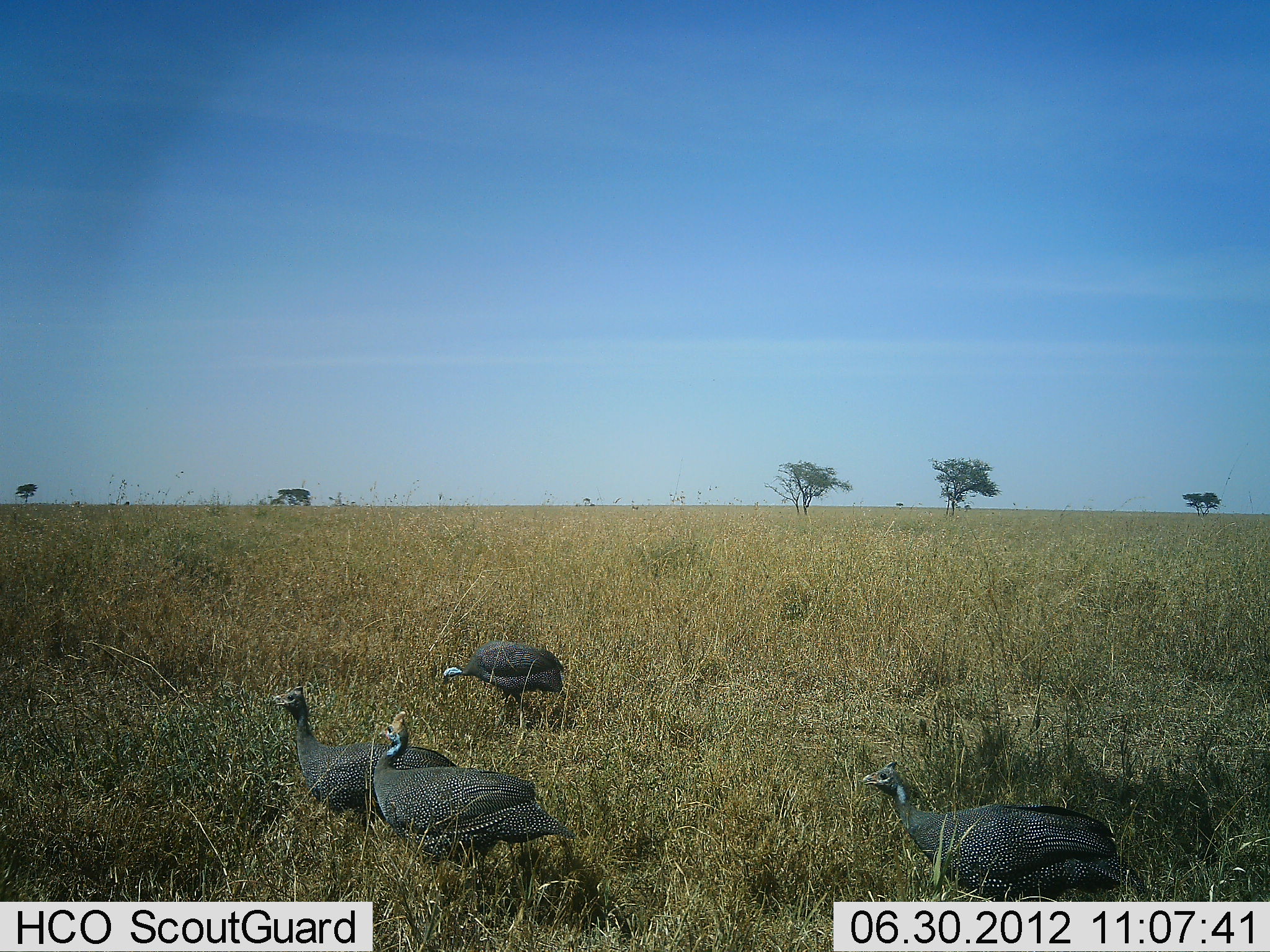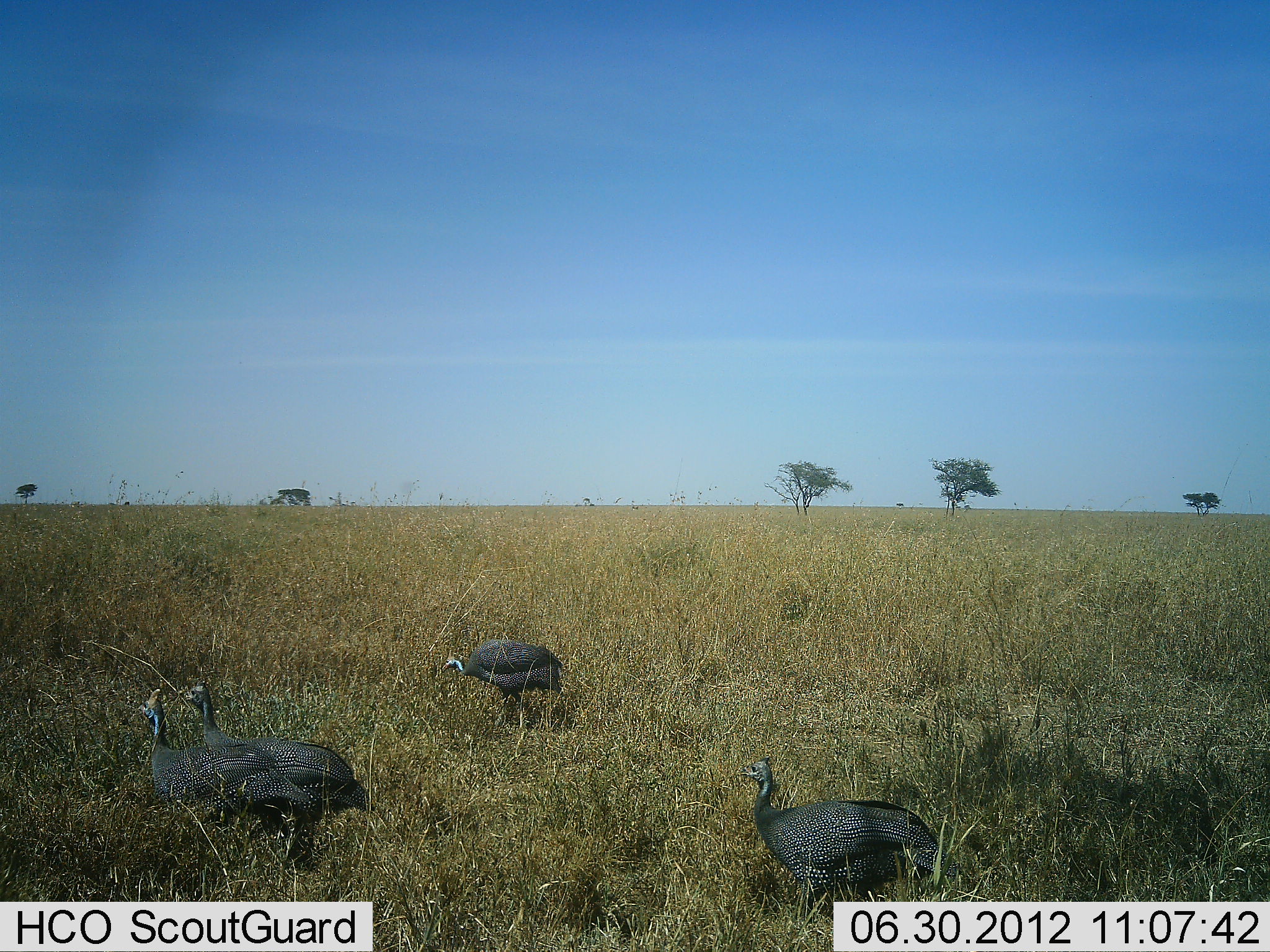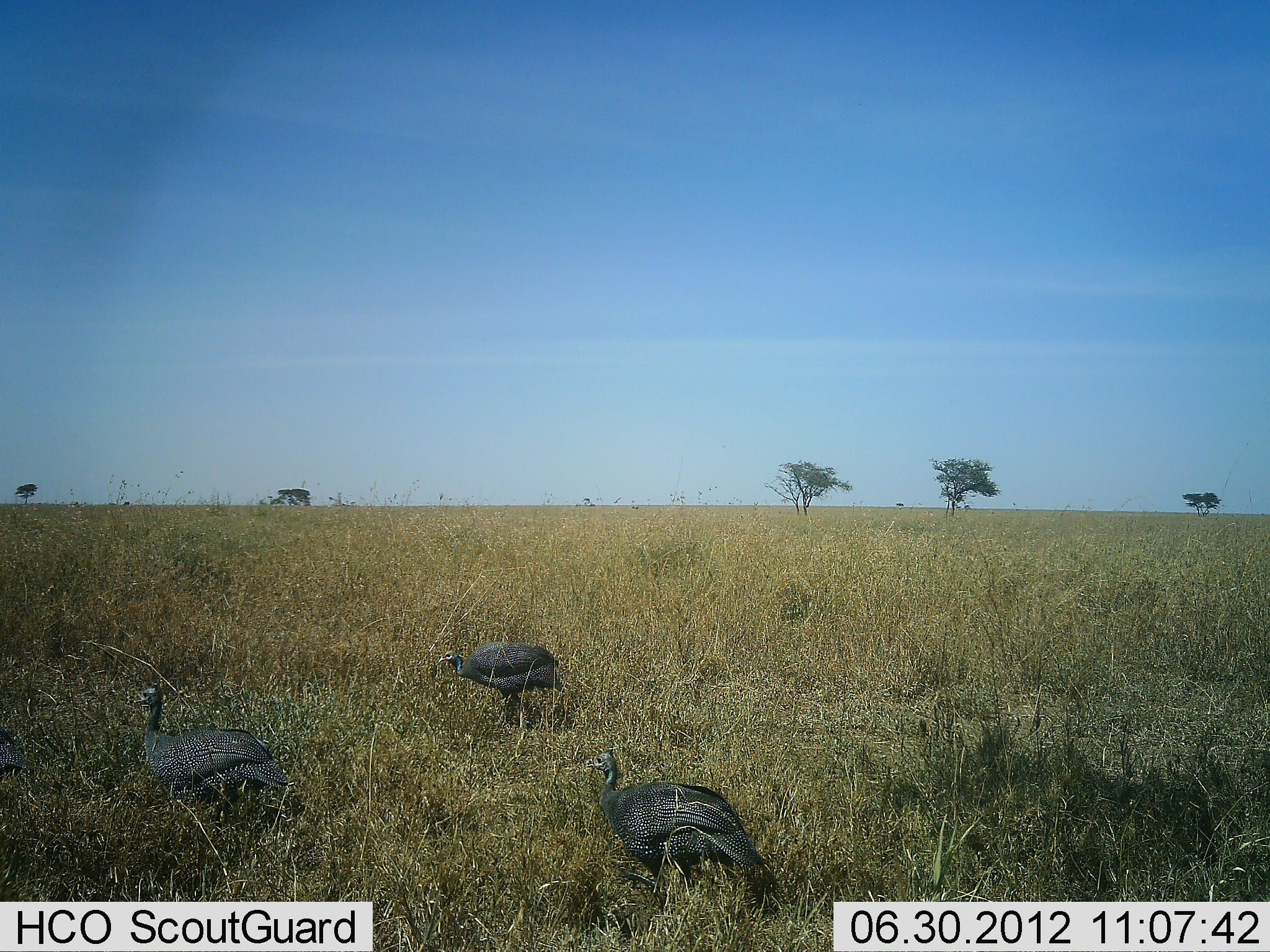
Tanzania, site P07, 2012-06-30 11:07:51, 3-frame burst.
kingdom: Animalia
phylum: Chordata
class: Aves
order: Galliformes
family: Numididae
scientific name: Numididae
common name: guinea fowl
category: guineafowl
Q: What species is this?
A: Guineafowl (guinea fowl) (Numididae).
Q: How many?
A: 4.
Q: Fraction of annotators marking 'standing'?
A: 20%.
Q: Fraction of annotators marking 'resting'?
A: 0%.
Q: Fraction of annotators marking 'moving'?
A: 100%.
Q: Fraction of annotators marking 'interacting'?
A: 0%.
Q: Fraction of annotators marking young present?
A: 0%.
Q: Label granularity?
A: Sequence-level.